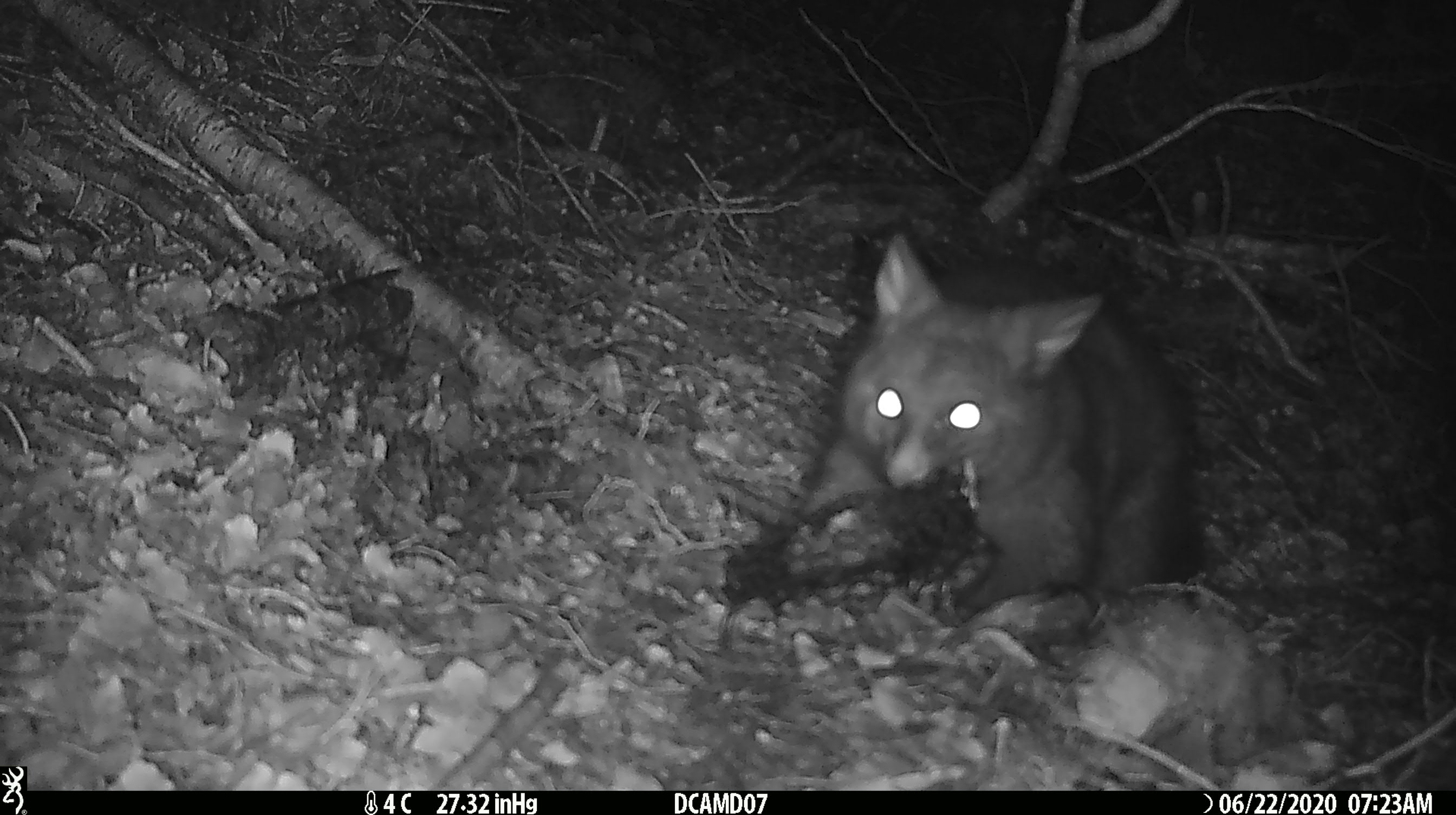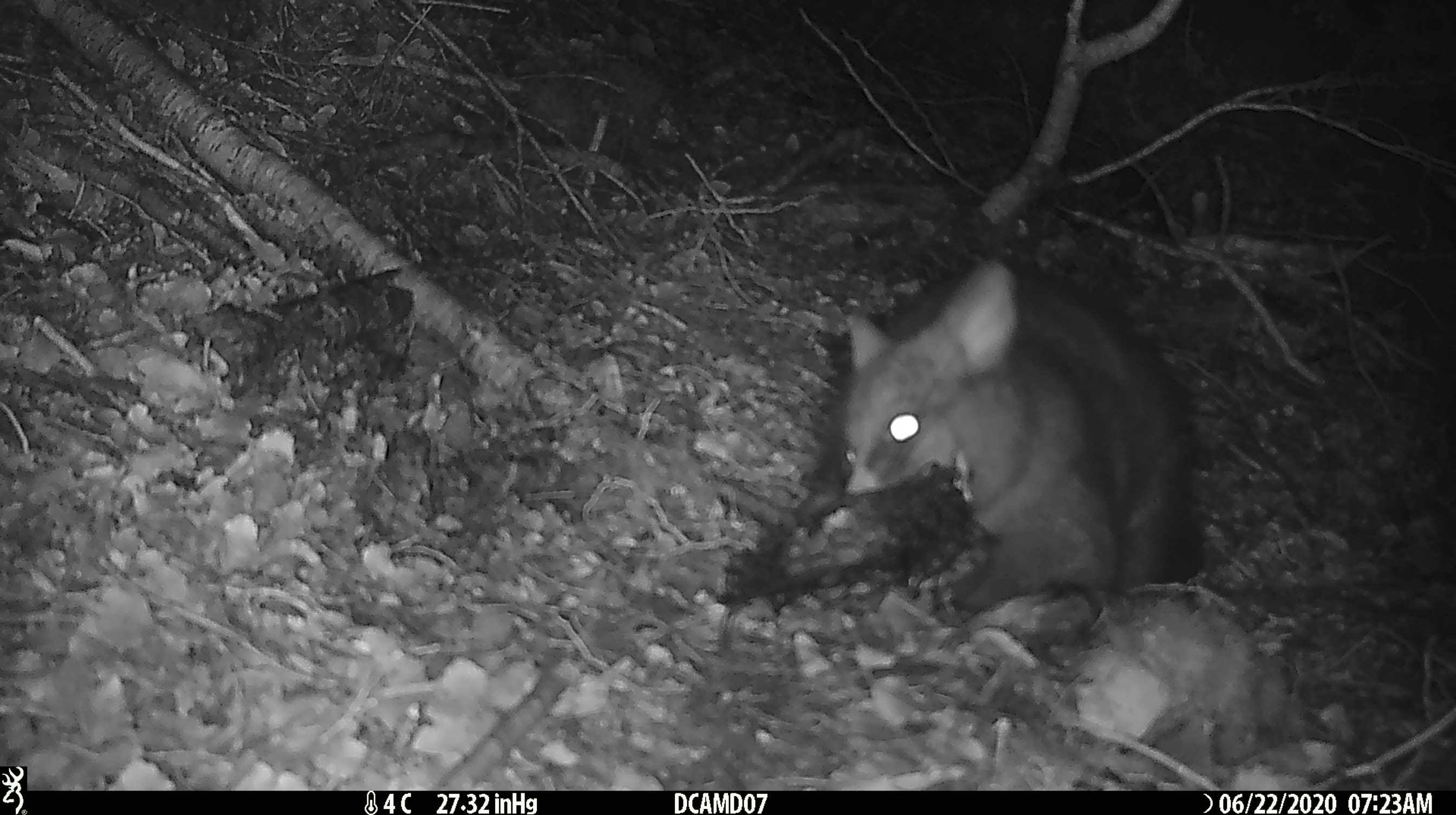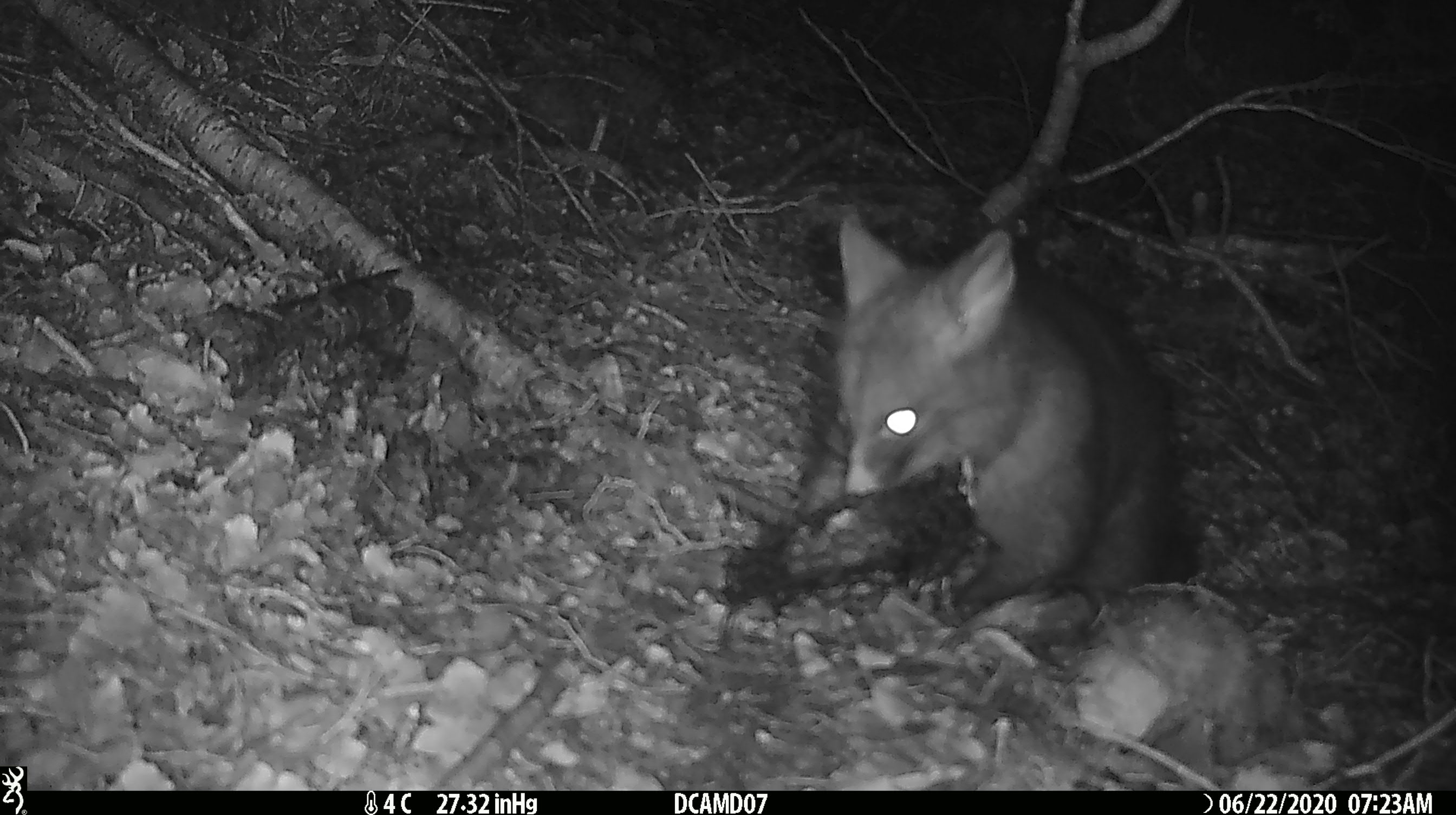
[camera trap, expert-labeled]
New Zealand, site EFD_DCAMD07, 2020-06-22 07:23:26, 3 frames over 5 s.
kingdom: Animalia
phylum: Chordata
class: Mammalia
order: Diprotodontia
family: Phalangeridae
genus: Trichosurus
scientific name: Trichosurus vulpecula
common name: common brushtail possum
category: possum